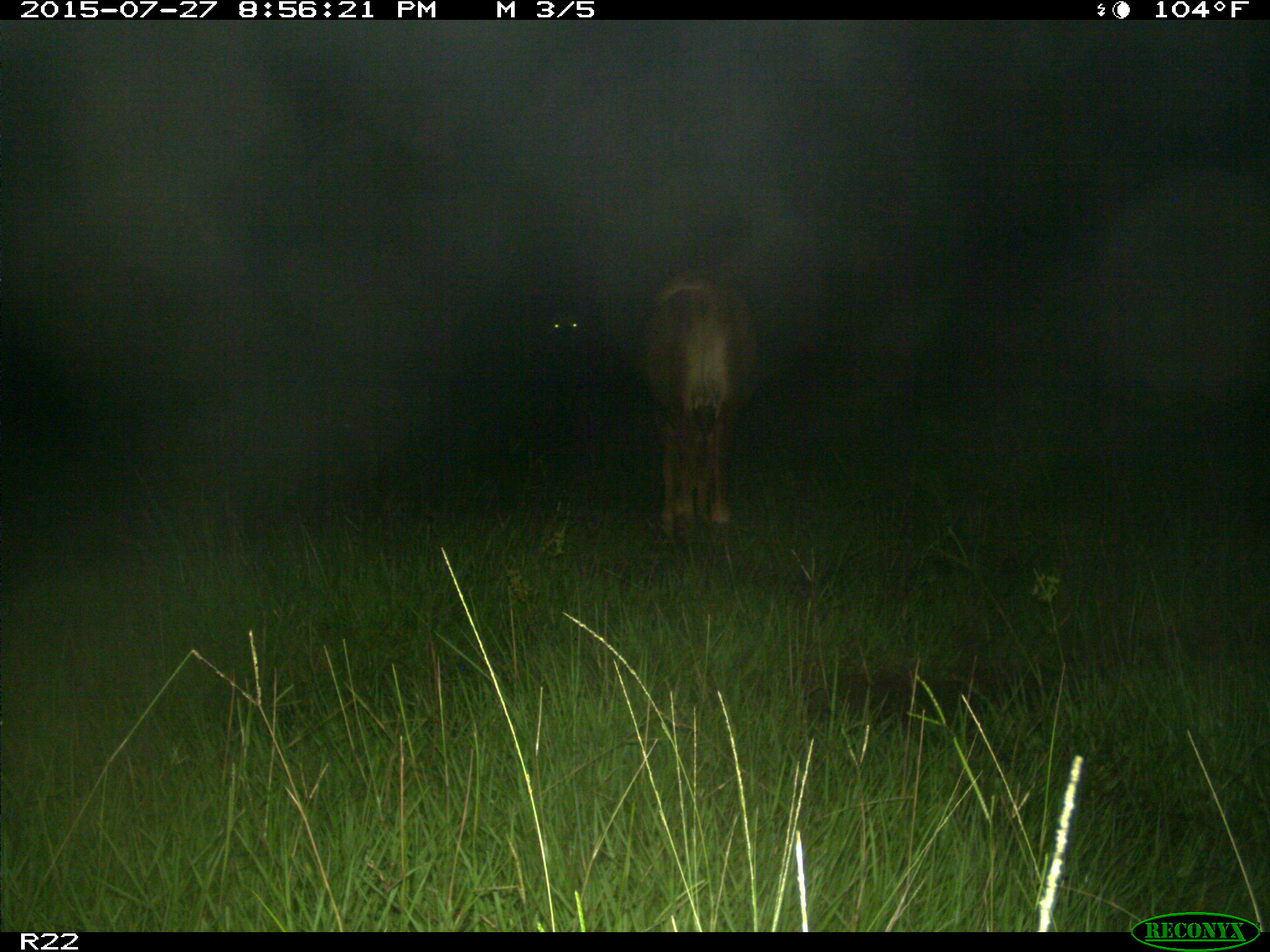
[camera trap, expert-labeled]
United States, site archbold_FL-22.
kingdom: Animalia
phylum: Chordata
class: Mammalia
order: Artiodactyla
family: Bovidae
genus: Bos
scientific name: Bos taurus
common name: domestic cow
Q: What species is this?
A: Bos taurus (domestic cow).